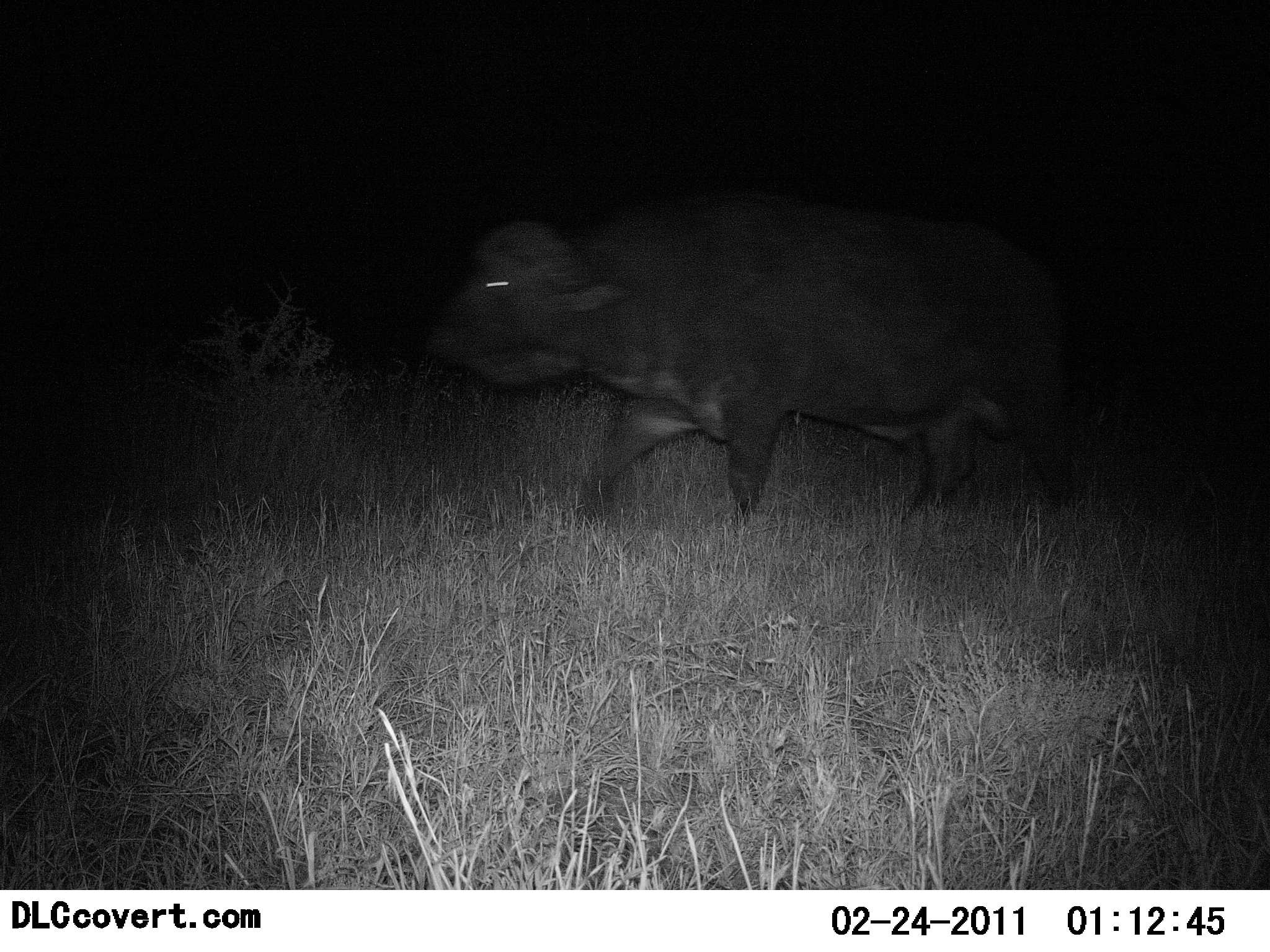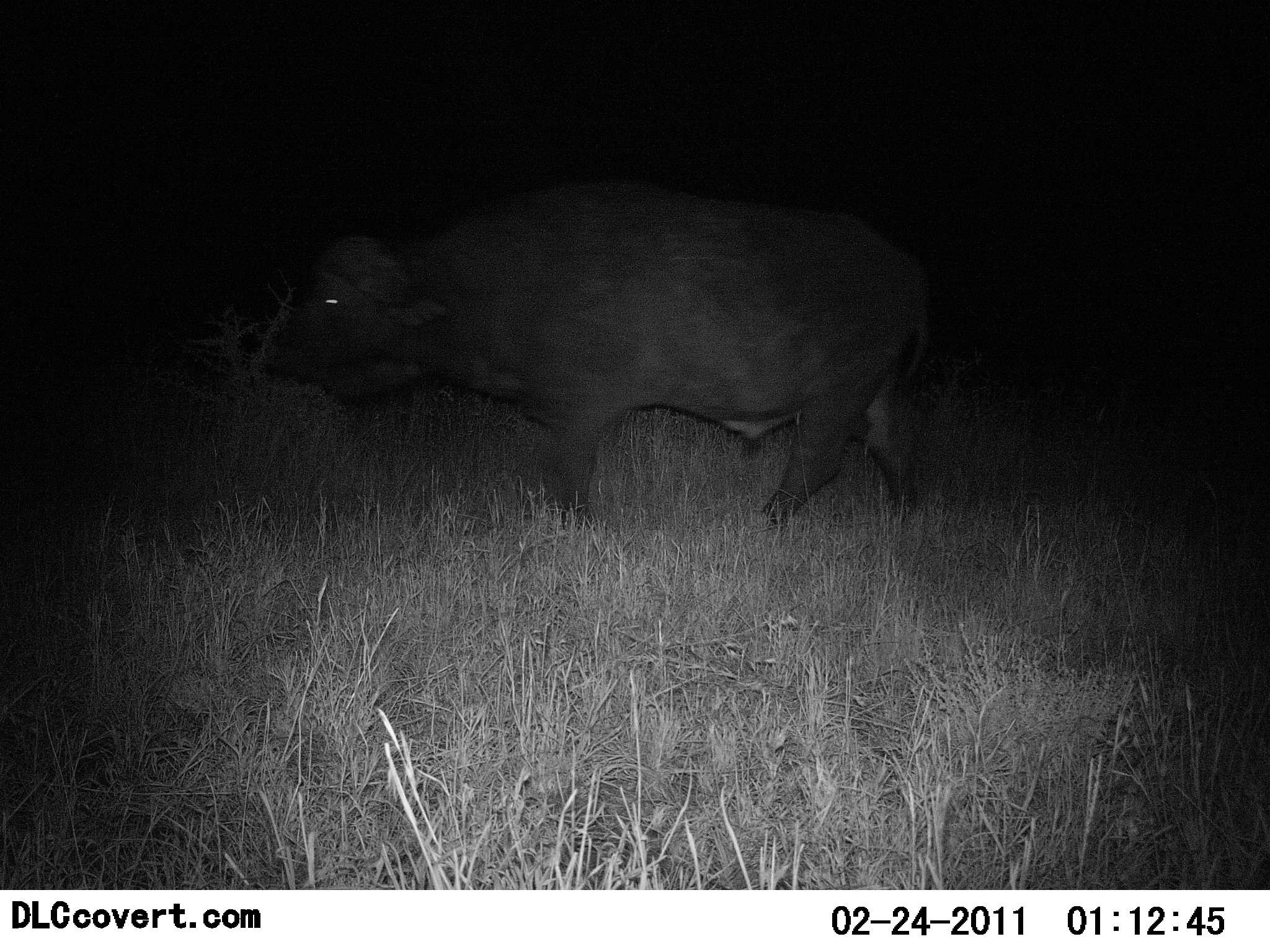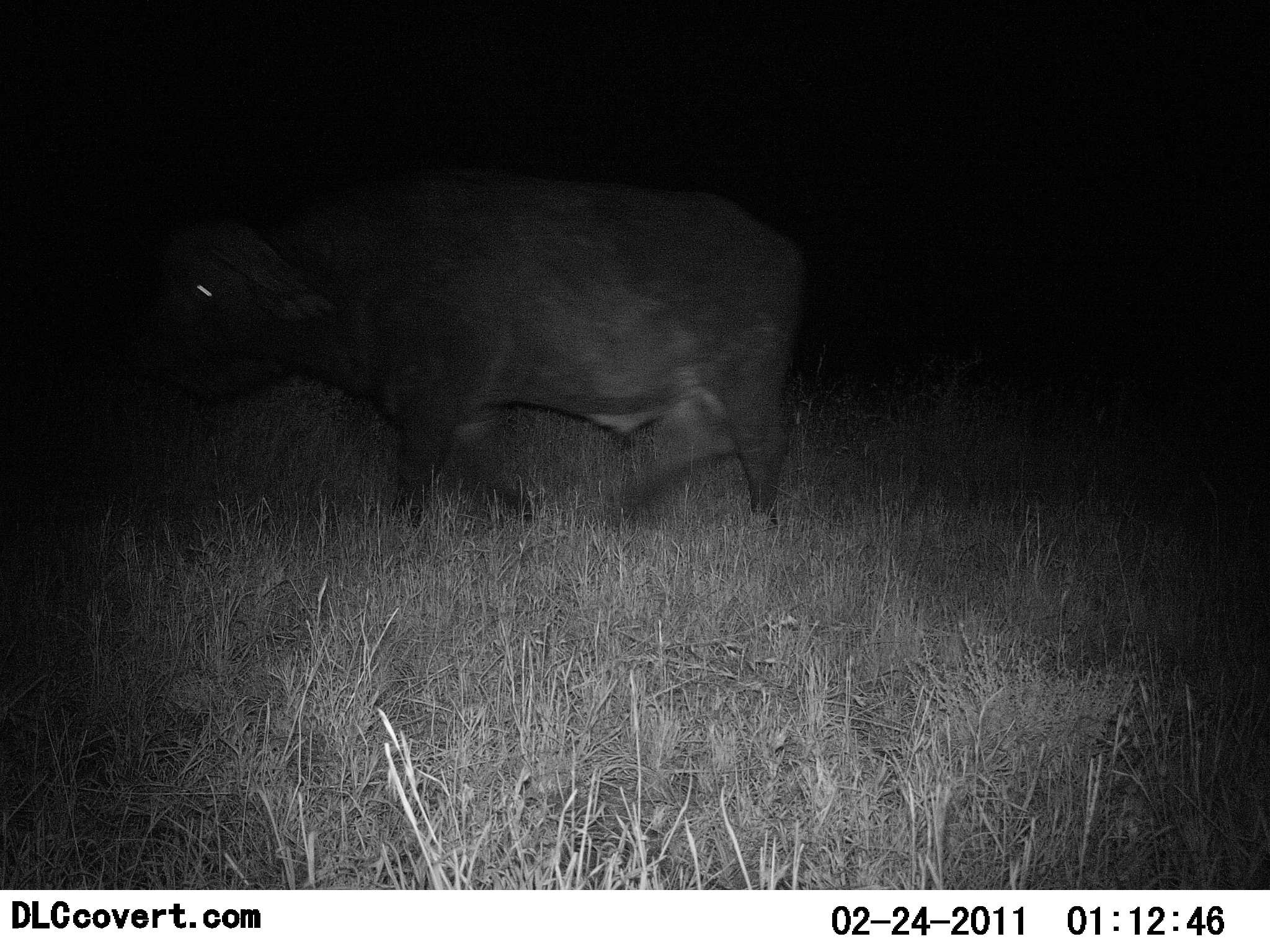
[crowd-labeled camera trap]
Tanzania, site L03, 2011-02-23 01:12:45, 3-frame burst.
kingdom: Animalia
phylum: Chordata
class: Mammalia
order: Artiodactyla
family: Bovidae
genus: Syncerus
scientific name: Syncerus caffer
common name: cape buffalo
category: buffalo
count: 1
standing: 0%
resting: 0%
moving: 100%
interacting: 0%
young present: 0%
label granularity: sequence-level